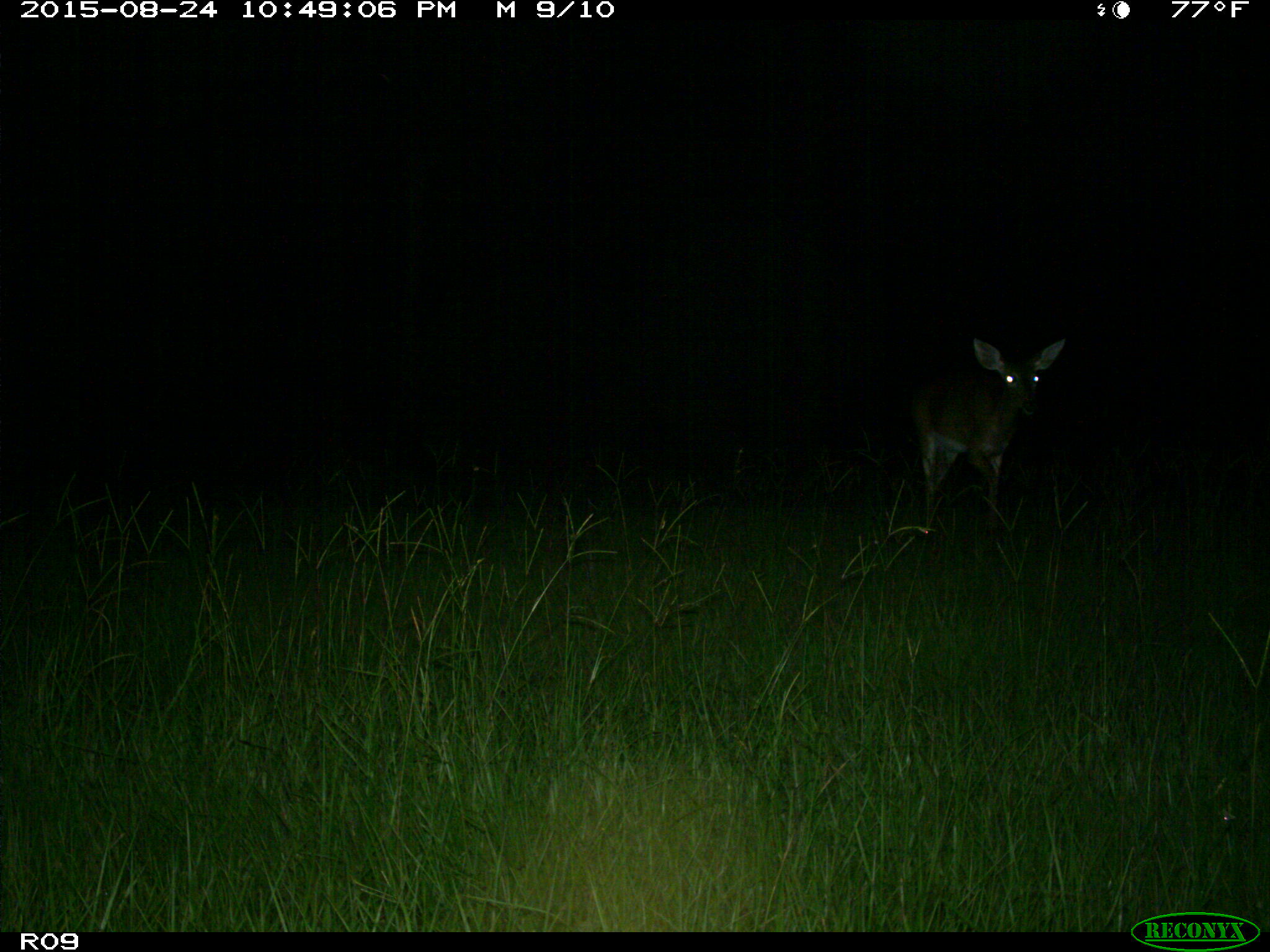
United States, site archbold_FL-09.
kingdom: Animalia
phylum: Chordata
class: Mammalia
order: Artiodactyla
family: Cervidae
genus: Odocoileus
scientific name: Odocoileus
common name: deer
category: unidentified deer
Unidentified deer (deer) (Odocoileus).